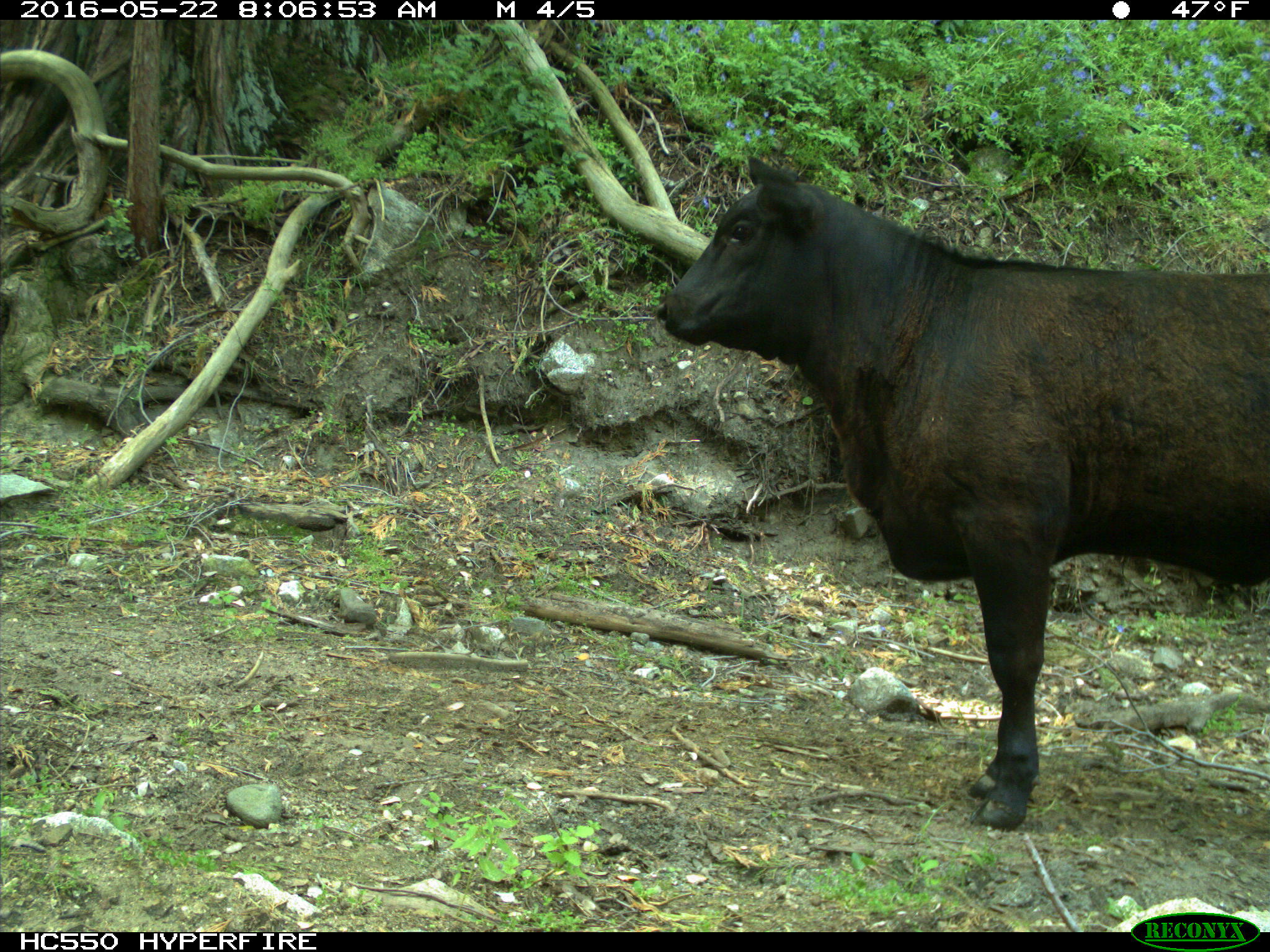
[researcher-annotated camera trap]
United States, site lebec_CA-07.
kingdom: Animalia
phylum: Chordata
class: Mammalia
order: Artiodactyla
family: Bovidae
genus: Bos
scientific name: Bos taurus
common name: domestic cow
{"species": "Bos taurus (domestic cow)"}